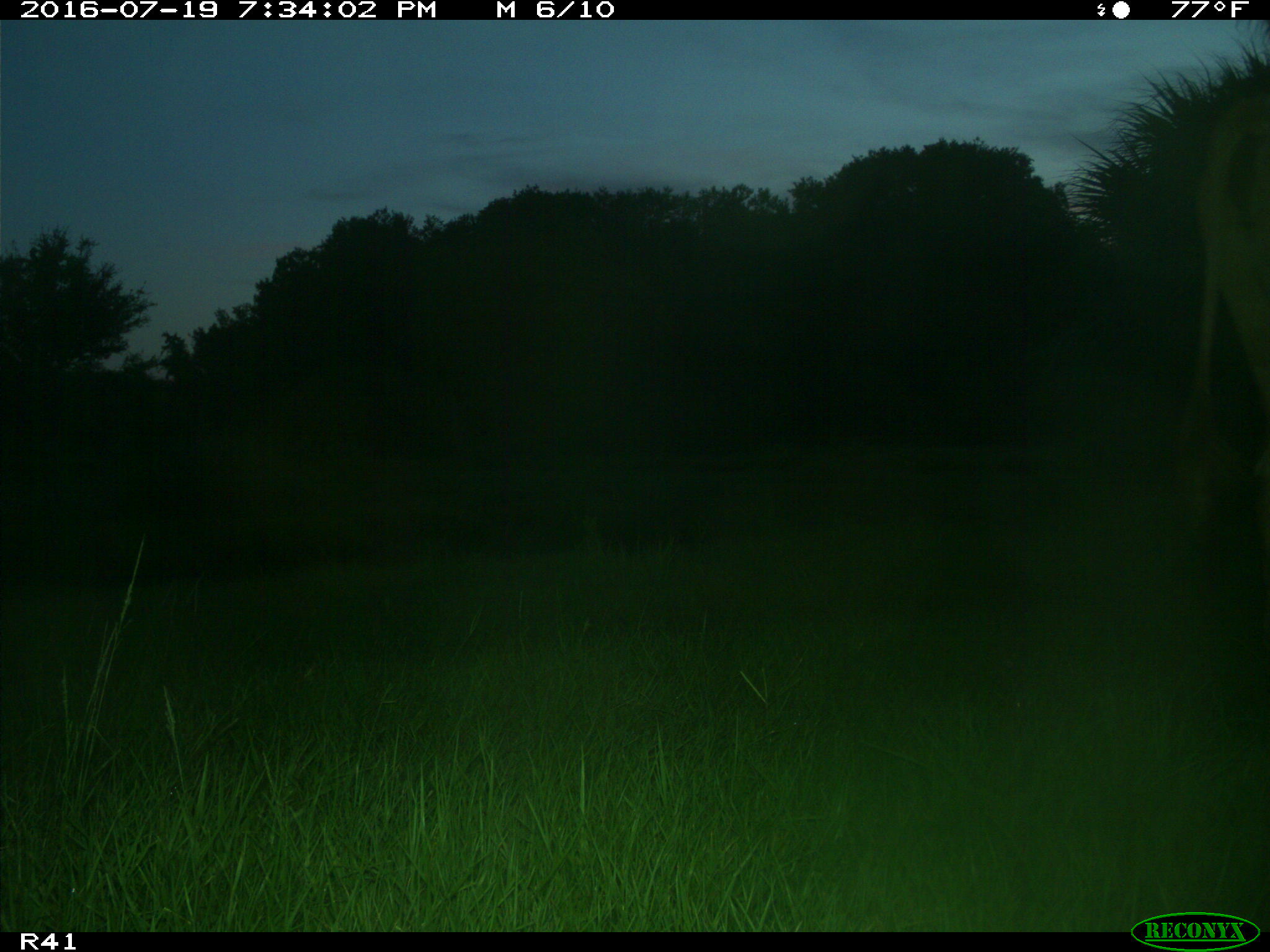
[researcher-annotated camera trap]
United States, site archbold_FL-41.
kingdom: Animalia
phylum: Chordata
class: Mammalia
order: Artiodactyla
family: Bovidae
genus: Bos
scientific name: Bos taurus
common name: domestic cow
Bos taurus (domestic cow).